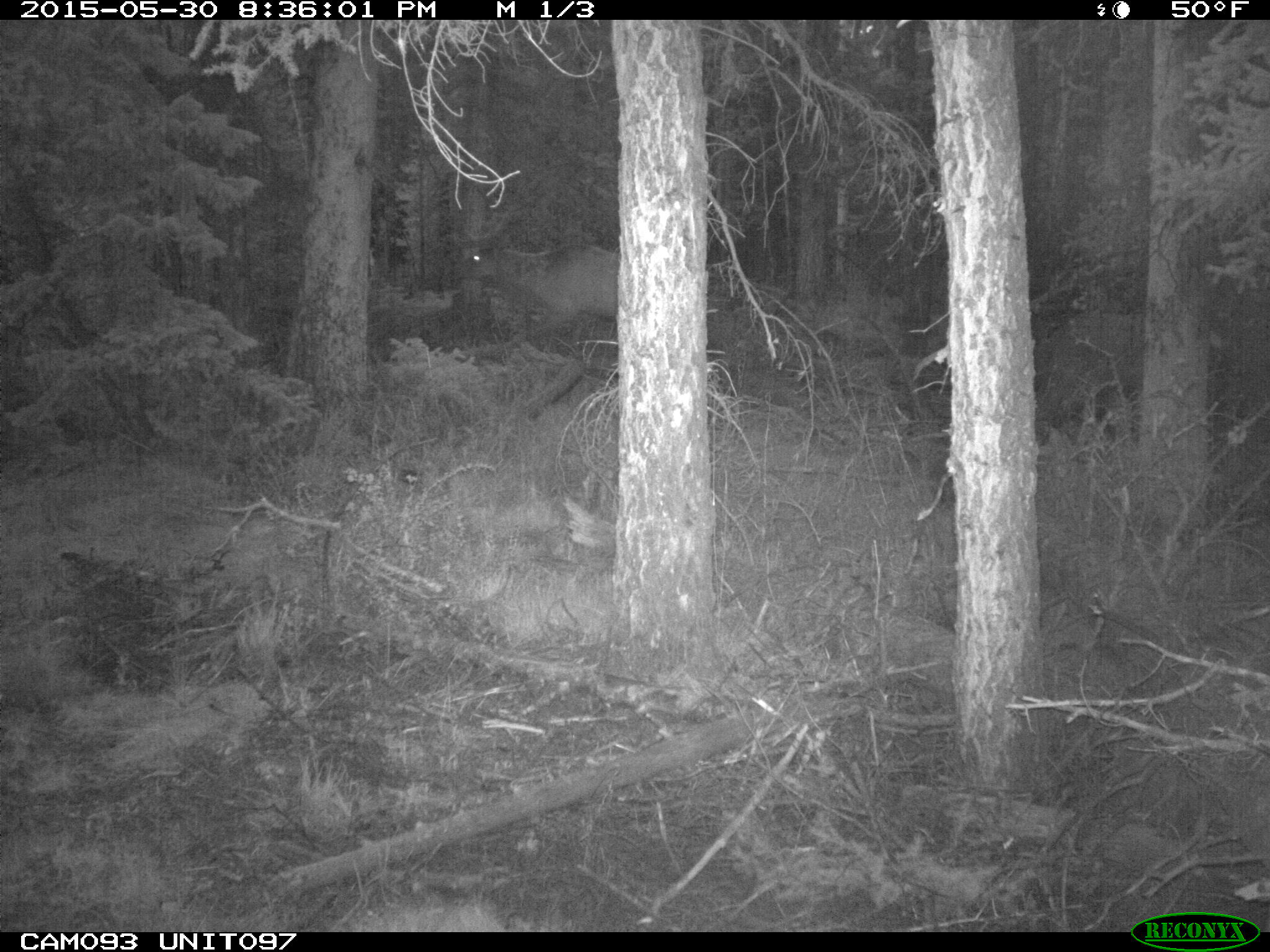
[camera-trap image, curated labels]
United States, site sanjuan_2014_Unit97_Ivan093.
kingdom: Animalia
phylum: Chordata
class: Mammalia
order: Artiodactyla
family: Cervidae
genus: Cervus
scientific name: Cervus elaphus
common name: red deer